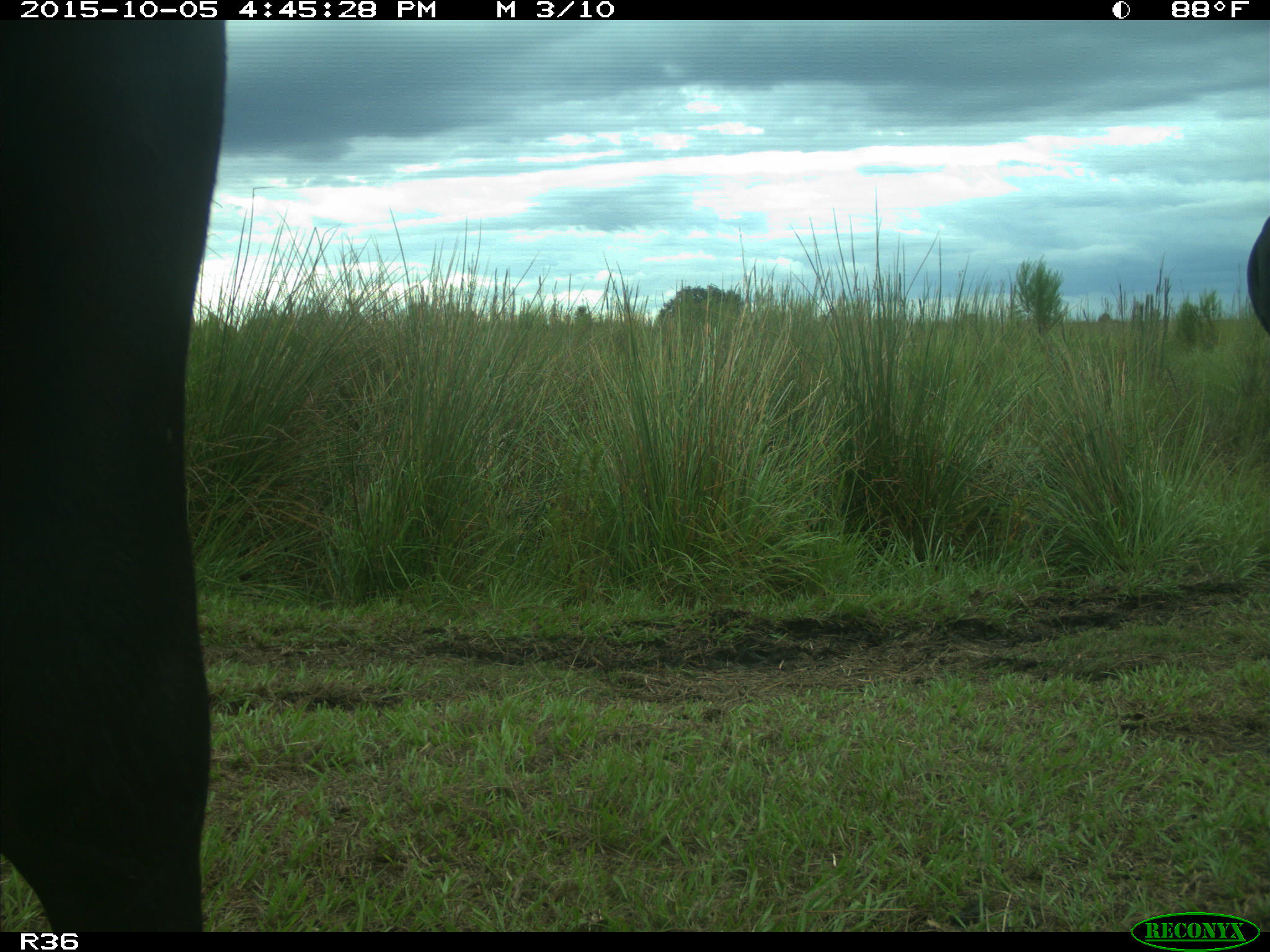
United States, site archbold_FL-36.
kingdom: Animalia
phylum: Chordata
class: Mammalia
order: Artiodactyla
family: Bovidae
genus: Bos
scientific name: Bos taurus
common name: domestic cow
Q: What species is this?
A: Bos taurus (domestic cow).